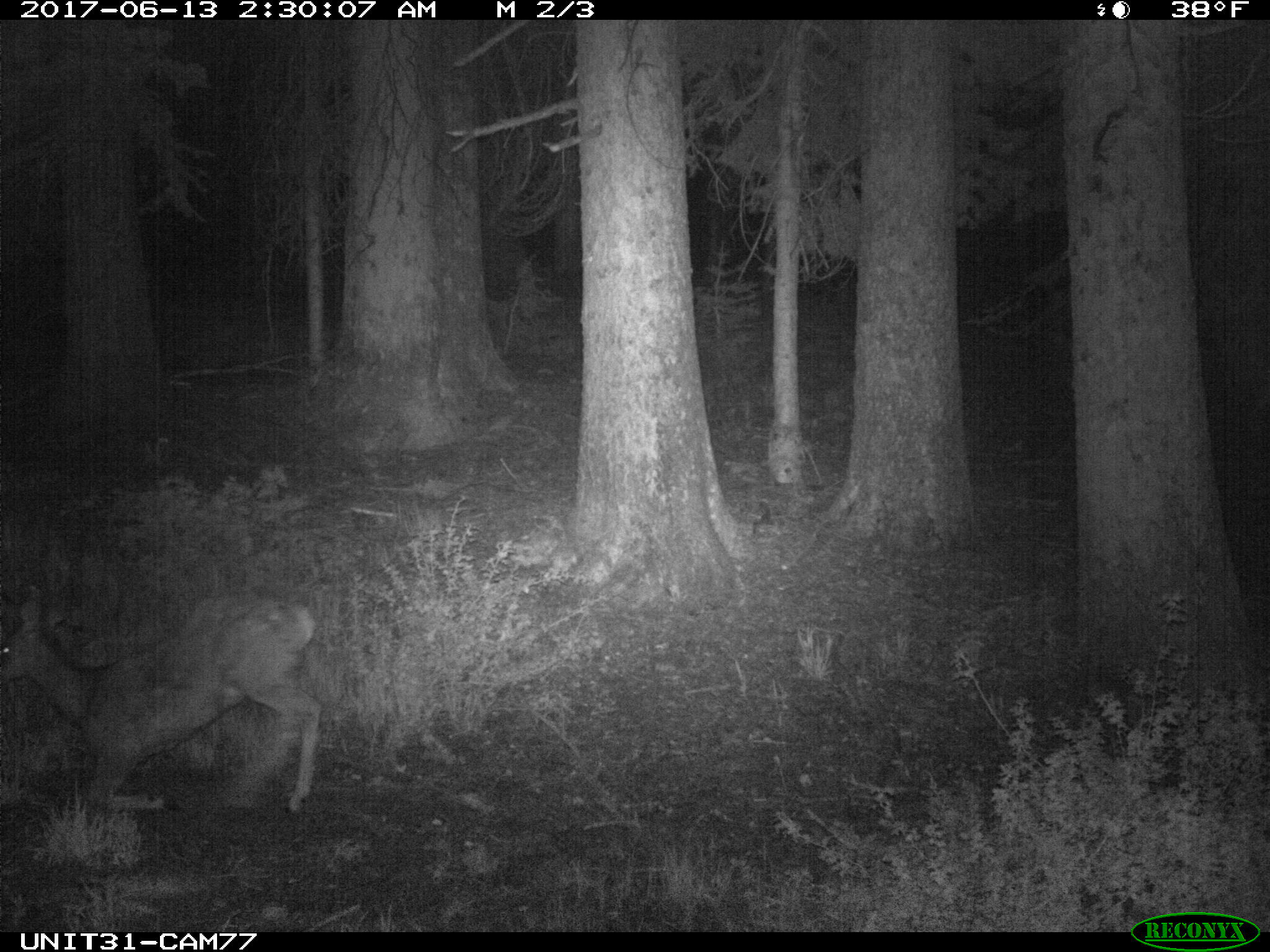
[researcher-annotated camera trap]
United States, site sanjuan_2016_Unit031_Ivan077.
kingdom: Animalia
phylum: Chordata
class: Mammalia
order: Artiodactyla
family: Cervidae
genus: Odocoileus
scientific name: Odocoileus hemionus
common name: mule deer